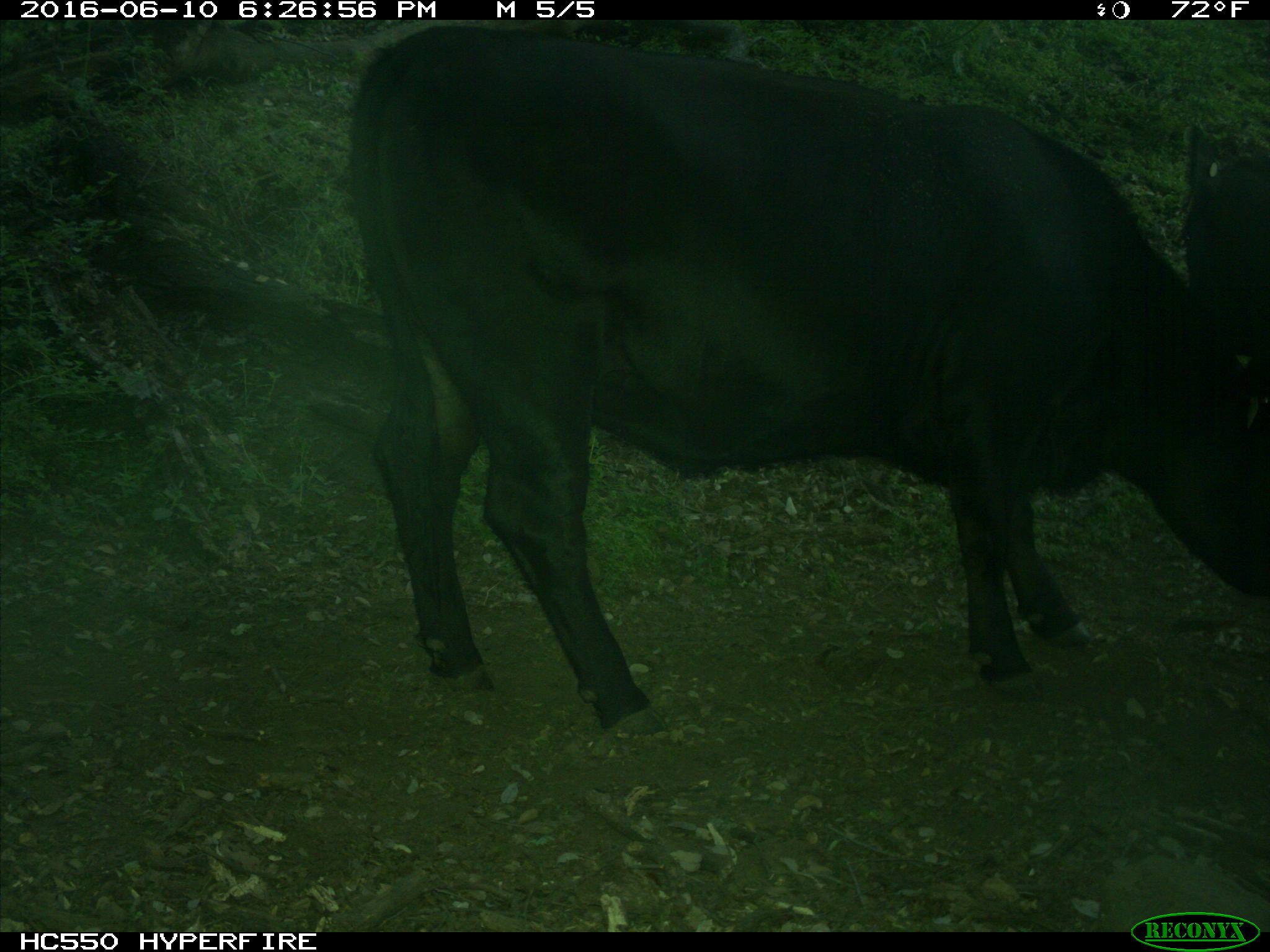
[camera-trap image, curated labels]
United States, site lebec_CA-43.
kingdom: Animalia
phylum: Chordata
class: Mammalia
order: Artiodactyla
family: Bovidae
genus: Bos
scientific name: Bos taurus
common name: domestic cow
Bos taurus (domestic cow).